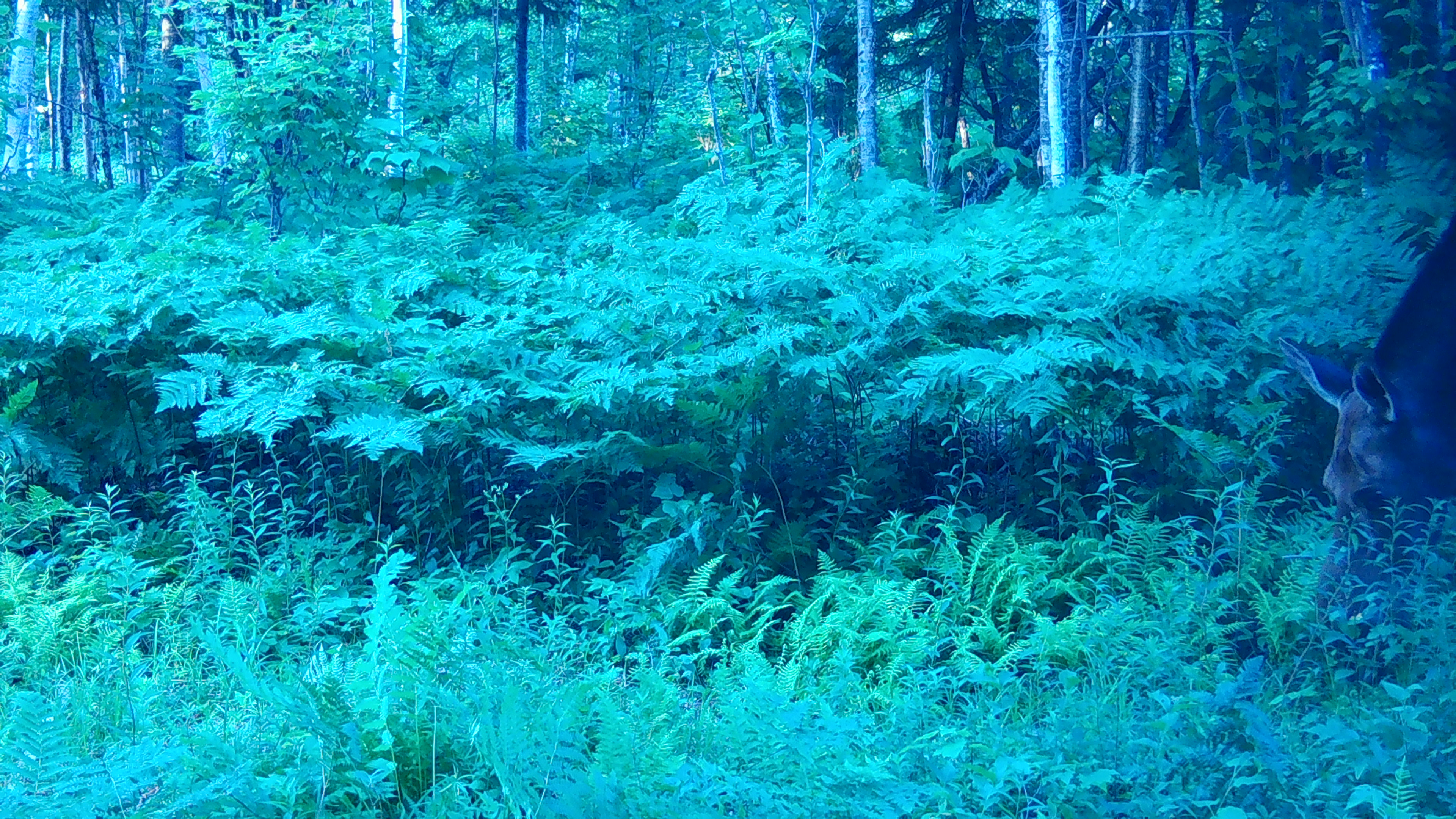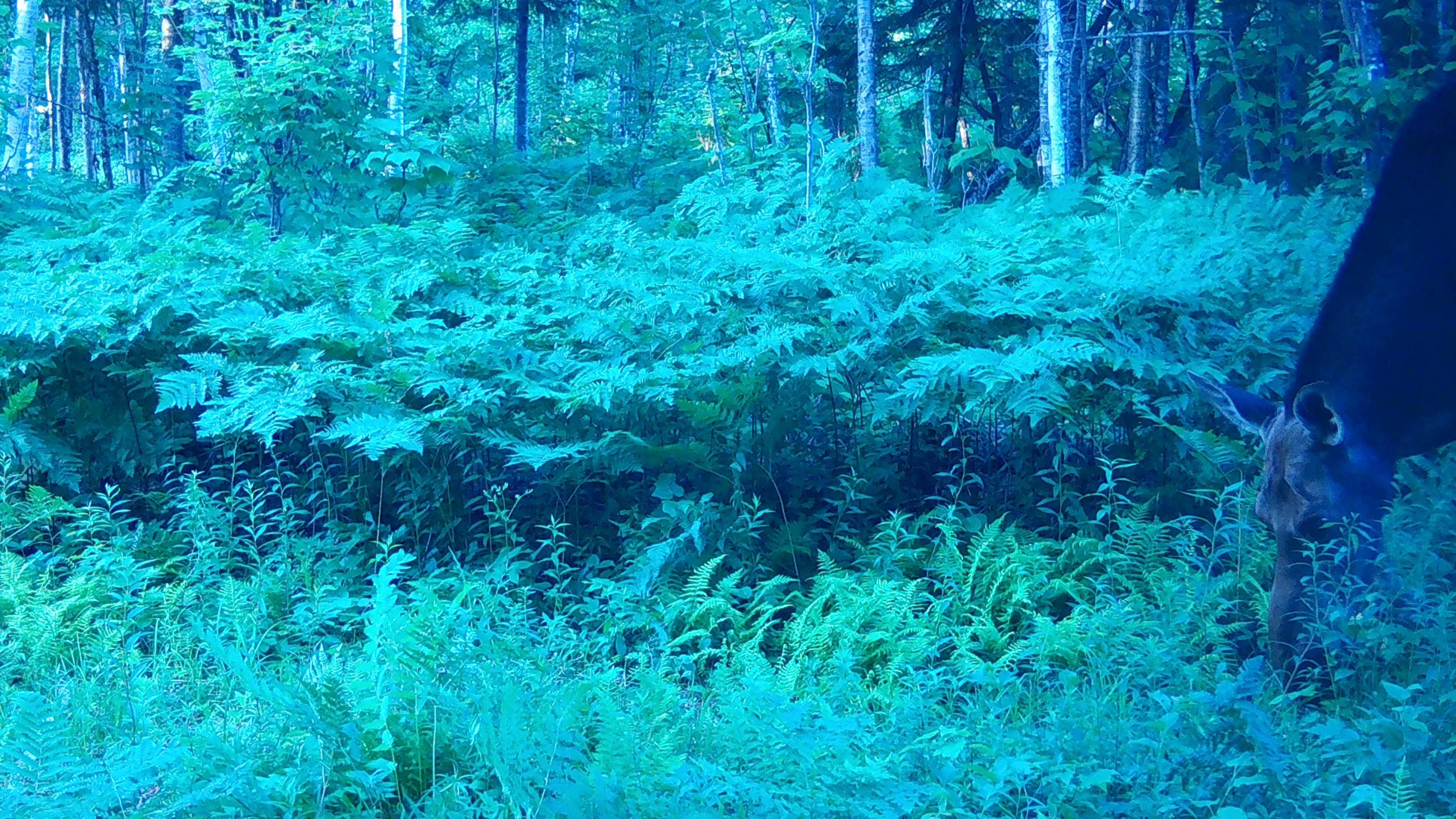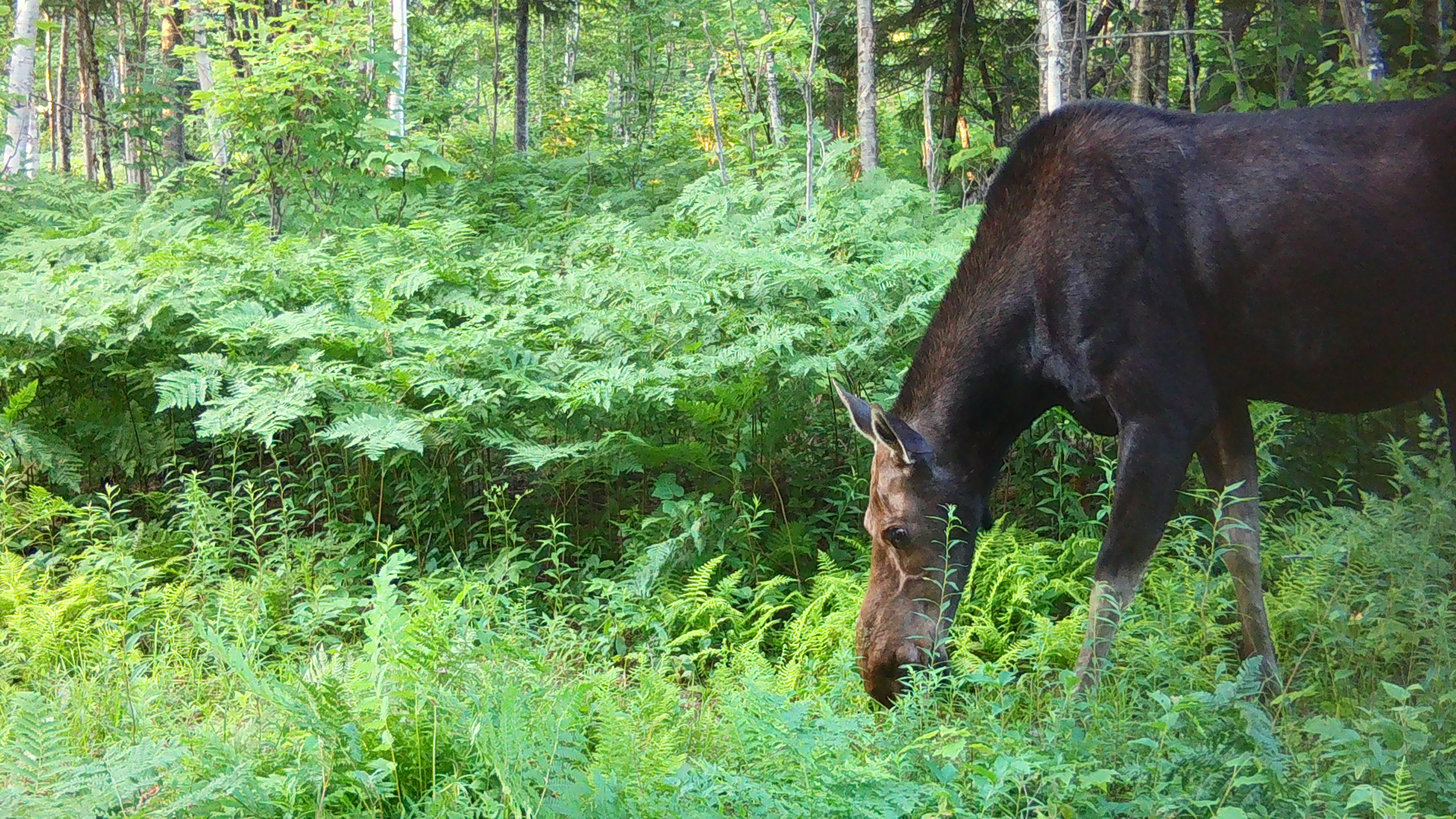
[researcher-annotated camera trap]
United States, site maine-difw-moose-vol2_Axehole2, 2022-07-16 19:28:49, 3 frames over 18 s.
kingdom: Animalia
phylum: Chordata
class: Mammalia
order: Artiodactyla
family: Cervidae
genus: Alces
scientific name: Alces alces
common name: moose